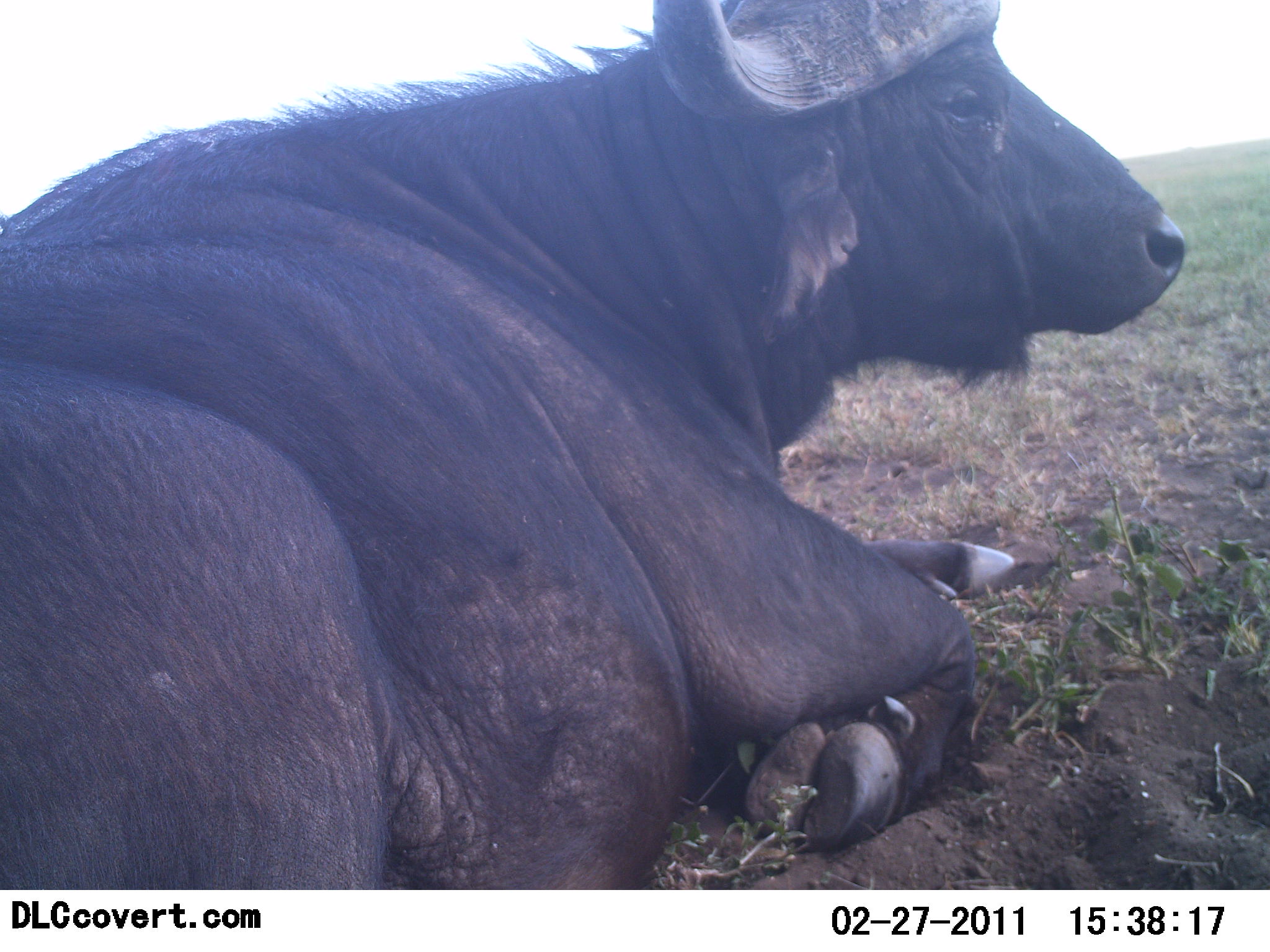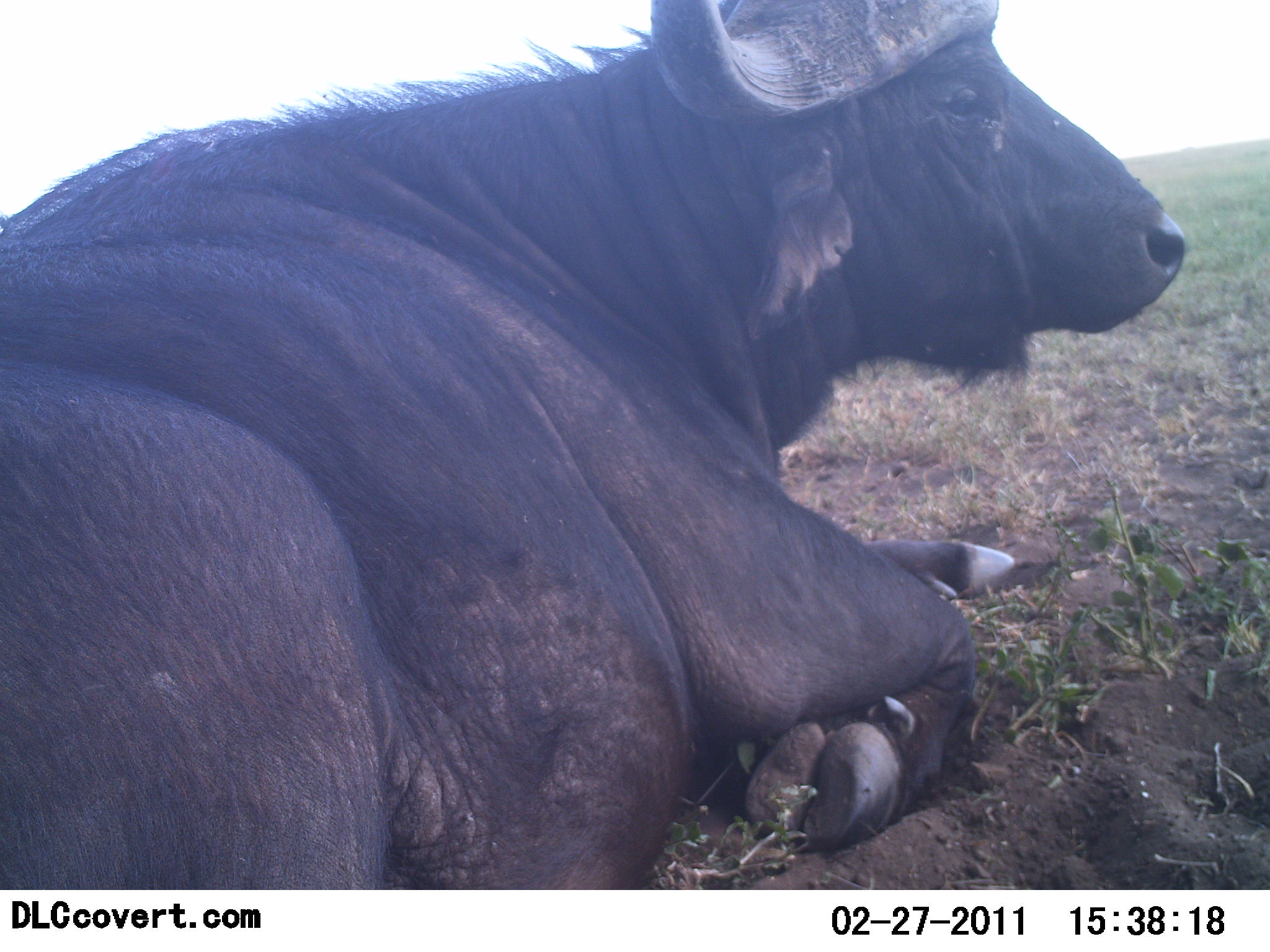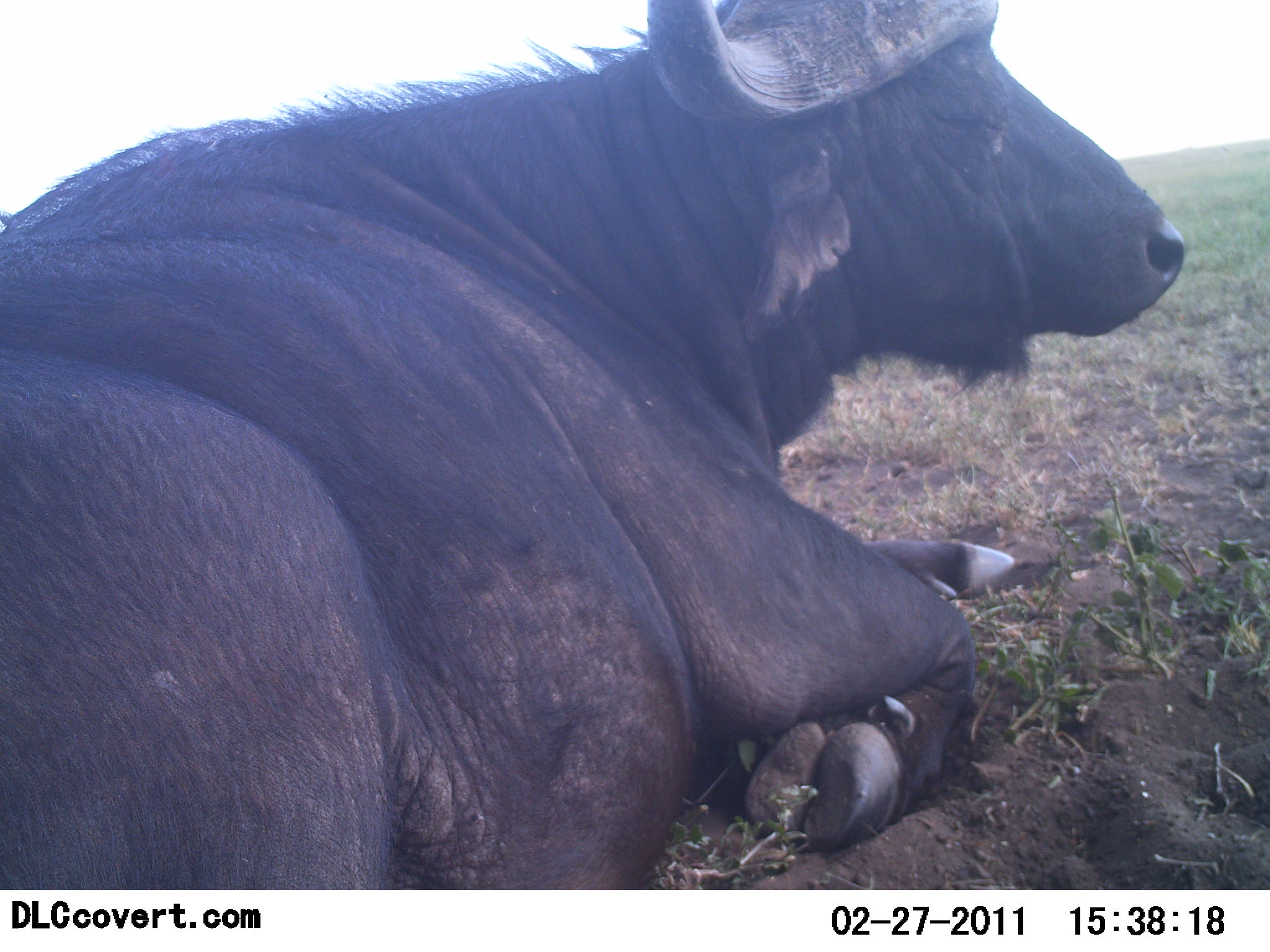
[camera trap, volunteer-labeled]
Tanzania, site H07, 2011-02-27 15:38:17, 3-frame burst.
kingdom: Animalia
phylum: Chordata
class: Mammalia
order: Artiodactyla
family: Bovidae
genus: Syncerus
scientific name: Syncerus caffer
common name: cape buffalo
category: buffalo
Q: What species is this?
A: Buffalo (cape buffalo) (Syncerus caffer).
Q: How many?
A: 1.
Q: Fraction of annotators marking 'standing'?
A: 0%.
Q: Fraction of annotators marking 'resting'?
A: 100%.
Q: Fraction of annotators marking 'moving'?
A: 0%.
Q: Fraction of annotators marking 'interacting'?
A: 0%.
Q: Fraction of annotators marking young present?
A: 0%.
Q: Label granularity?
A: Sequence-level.